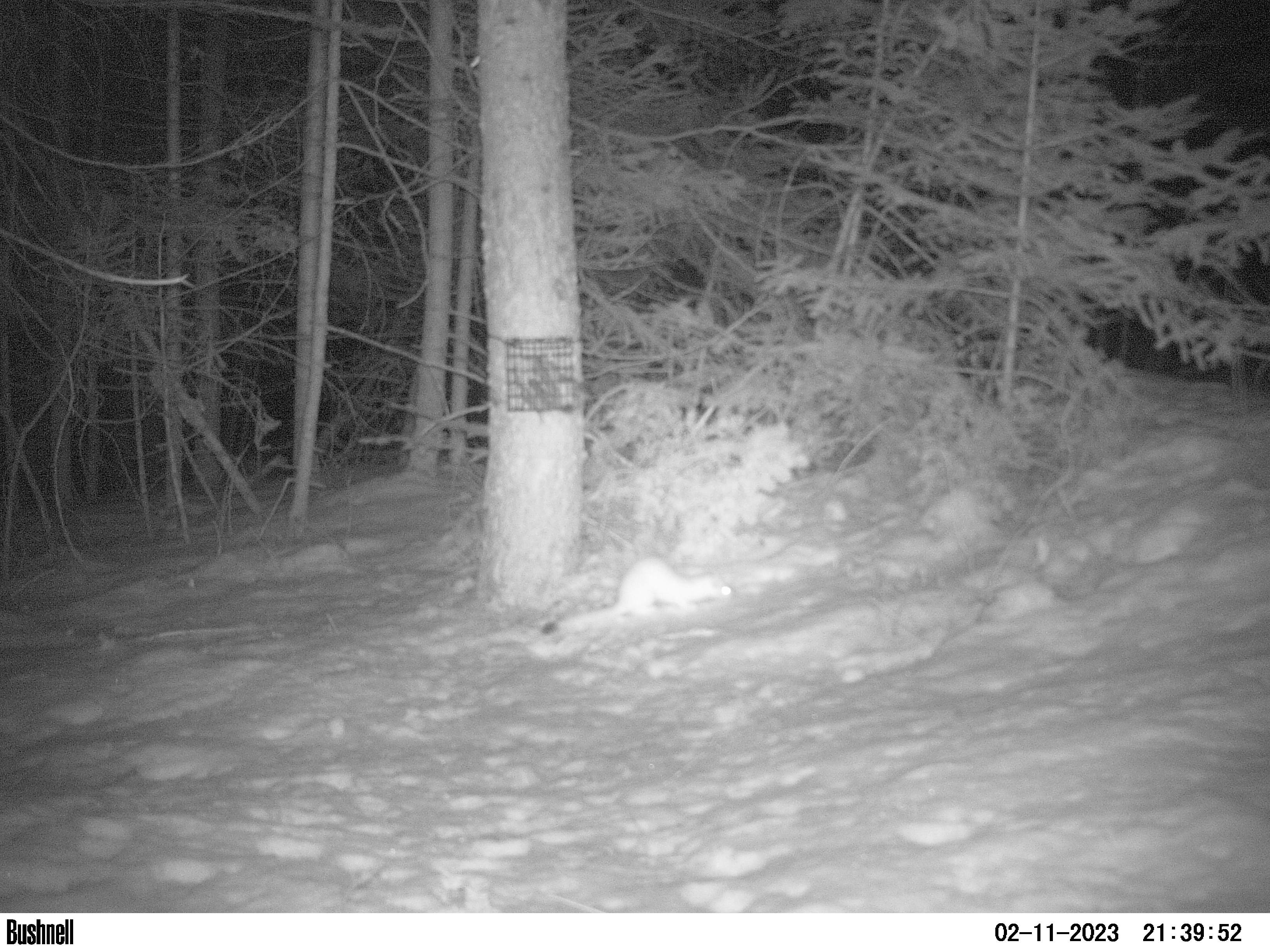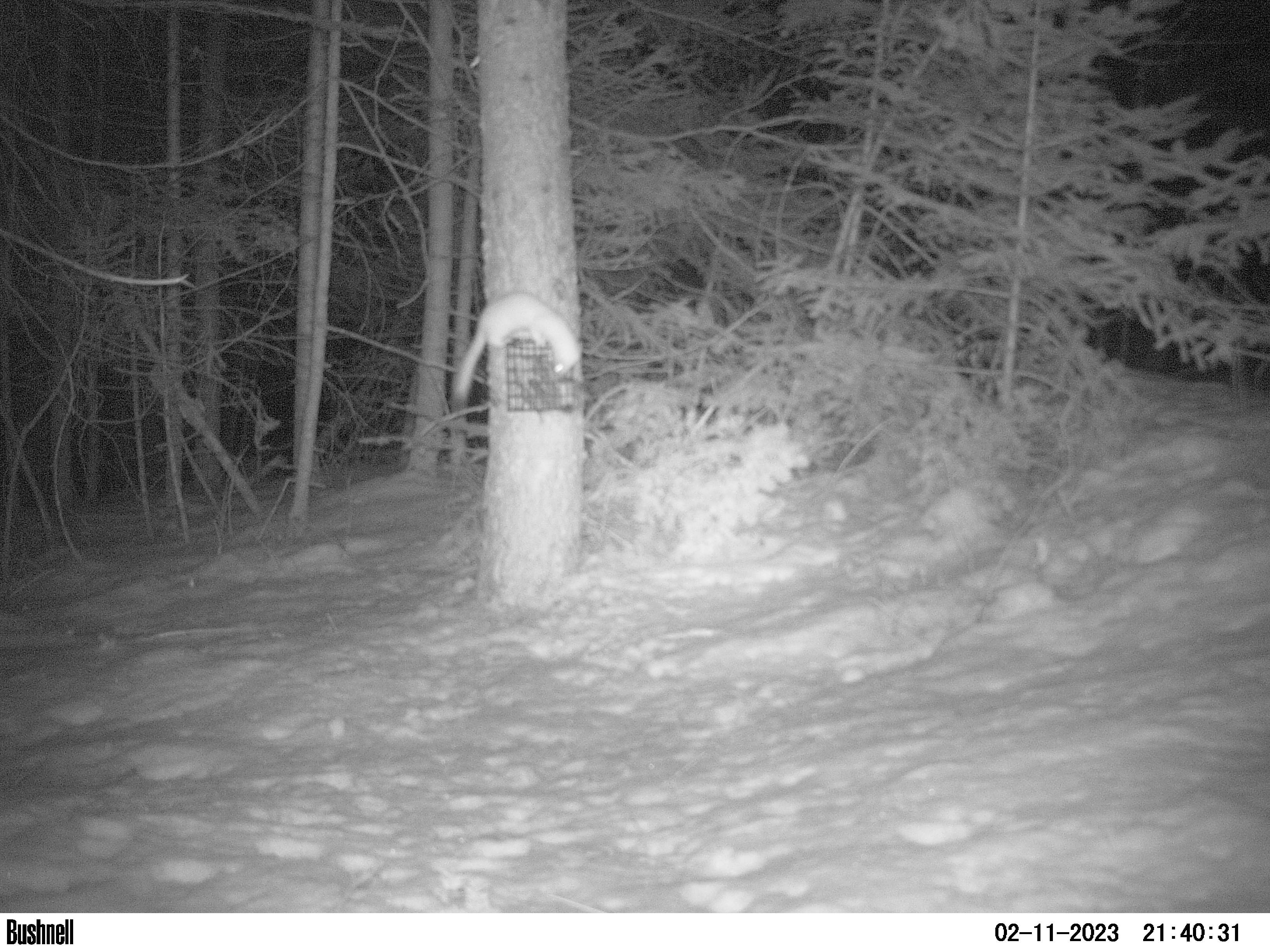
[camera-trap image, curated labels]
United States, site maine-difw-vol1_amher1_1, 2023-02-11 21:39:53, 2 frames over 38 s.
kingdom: Animalia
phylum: Chordata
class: Mammalia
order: Carnivora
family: Mustelidae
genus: Neogale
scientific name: Neogale frenata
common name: long-tailed weasel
Long-tailed weasel (Neogale frenata).